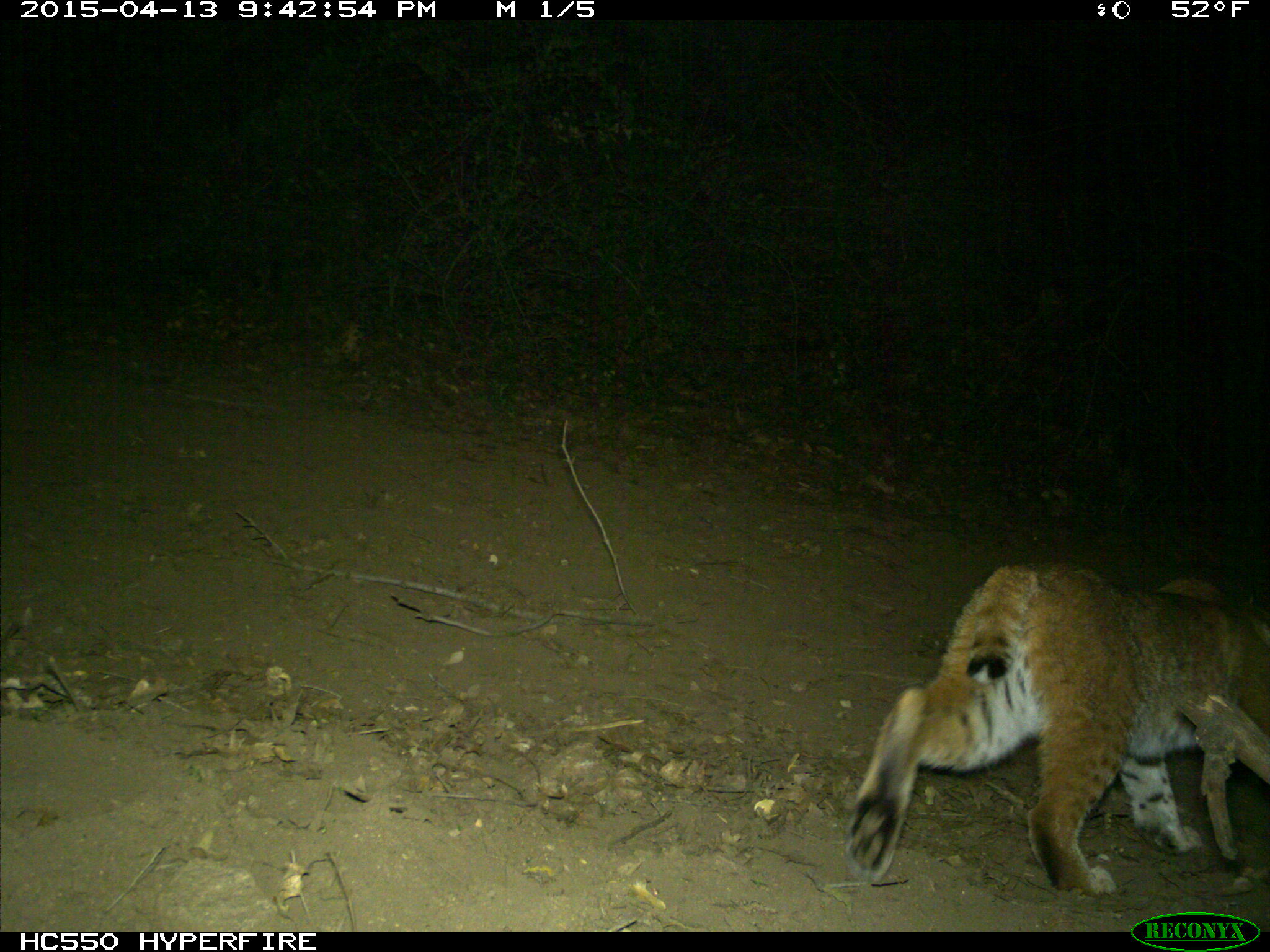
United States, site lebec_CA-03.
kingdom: Animalia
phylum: Chordata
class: Mammalia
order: Carnivora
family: Felidae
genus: Lynx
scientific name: Lynx rufus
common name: bobcat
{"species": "Lynx rufus (bobcat)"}